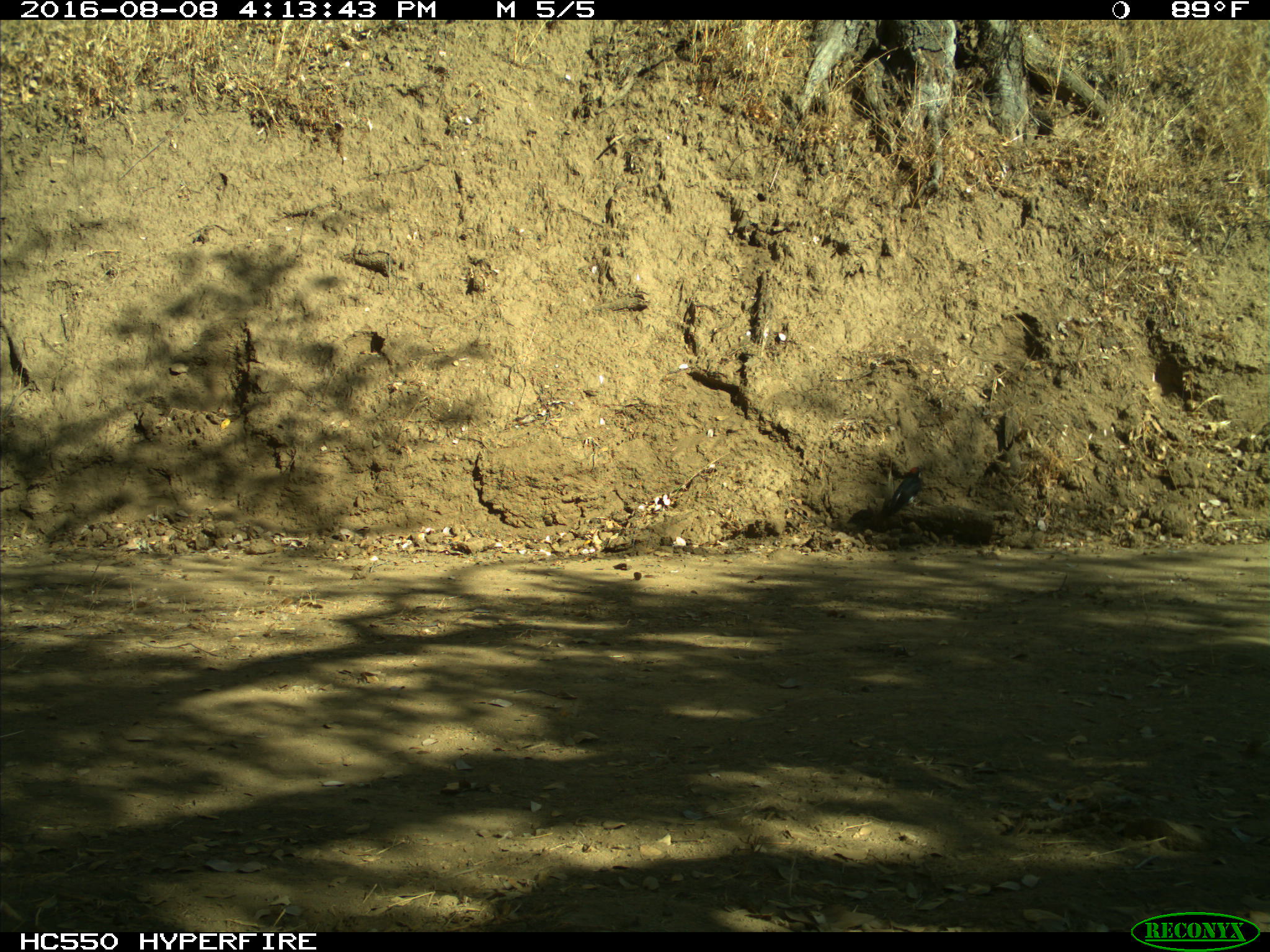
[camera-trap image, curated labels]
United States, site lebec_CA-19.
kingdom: Animalia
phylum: Chordata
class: Aves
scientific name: Aves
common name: birds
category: unidentified bird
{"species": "unidentified bird (birds) (Aves)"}